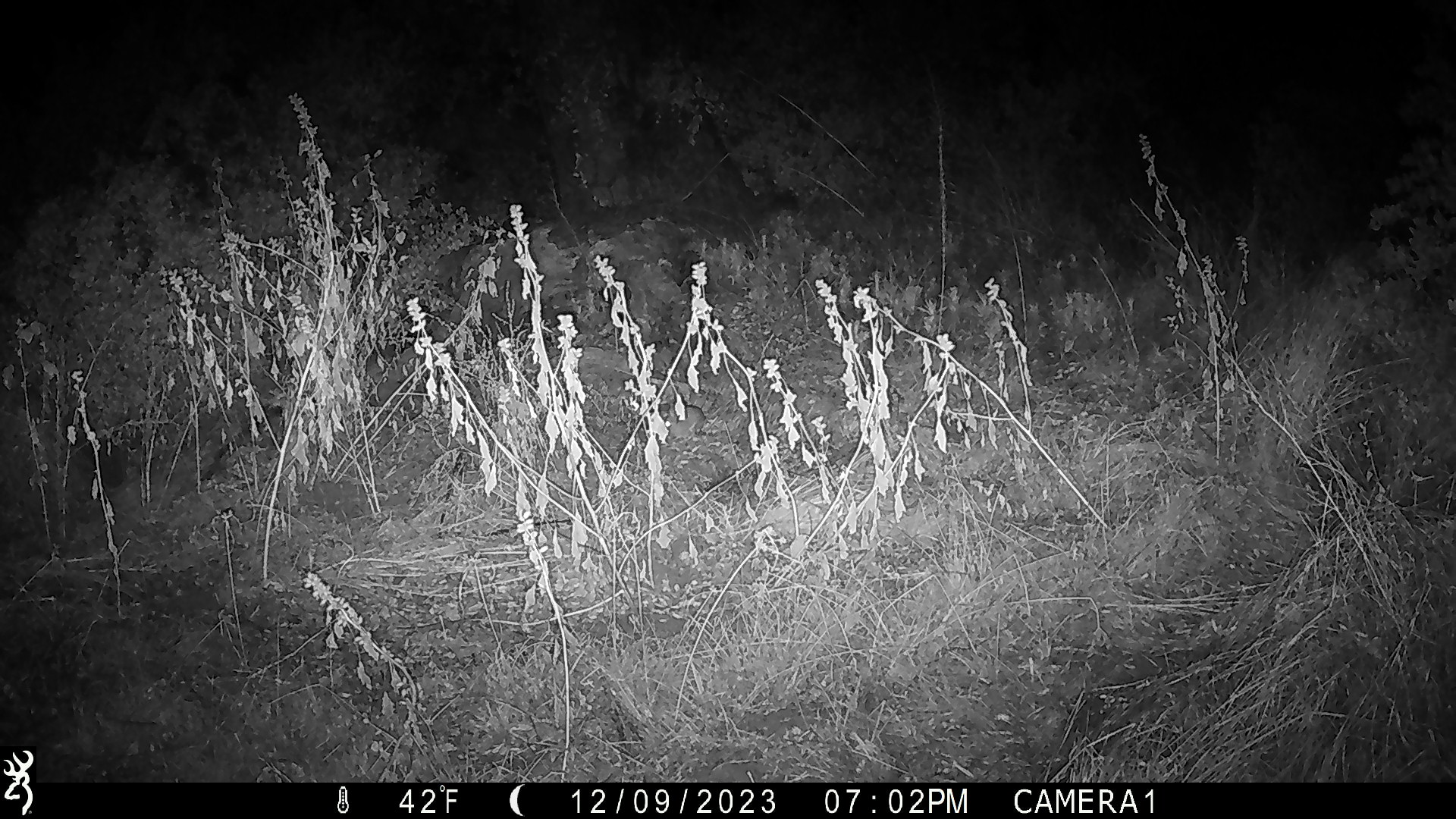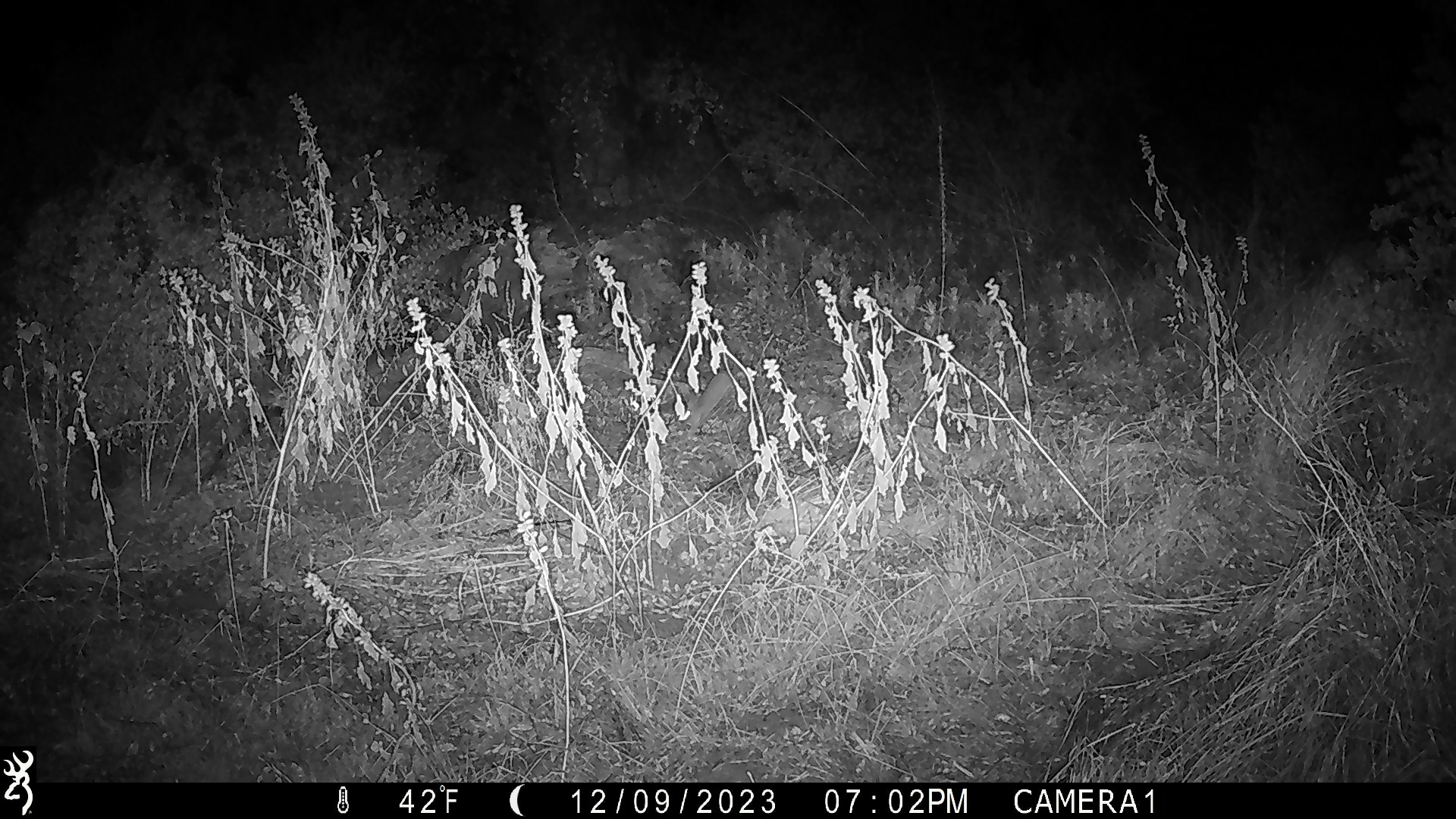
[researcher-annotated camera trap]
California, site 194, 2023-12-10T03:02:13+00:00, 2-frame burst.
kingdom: Animalia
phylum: Chordata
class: Mammalia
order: Rodentia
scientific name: Rodentia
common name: mouse or rat